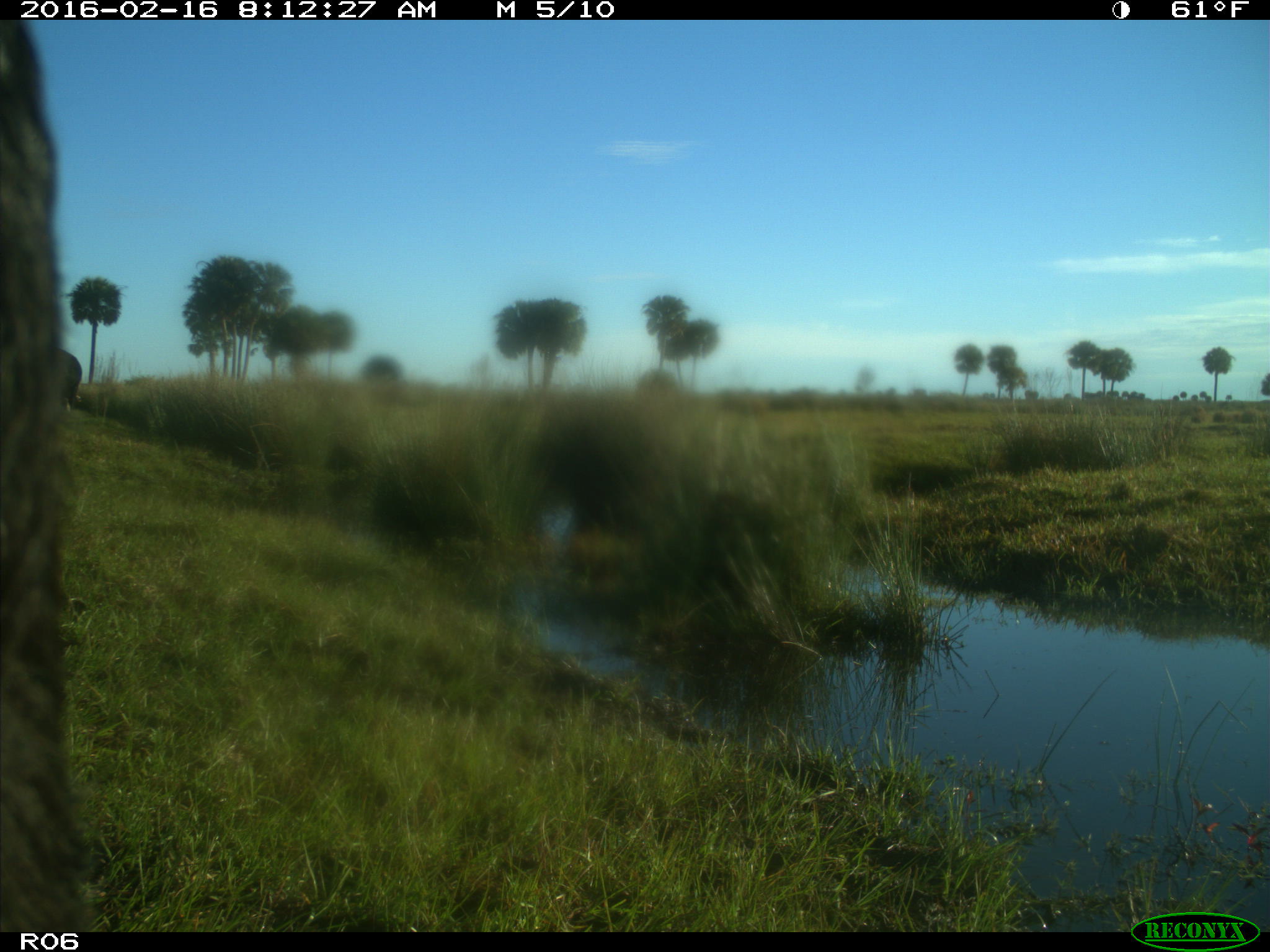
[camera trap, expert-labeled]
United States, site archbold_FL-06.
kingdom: Animalia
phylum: Chordata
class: Mammalia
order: Artiodactyla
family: Bovidae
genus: Bos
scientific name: Bos taurus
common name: domestic cow